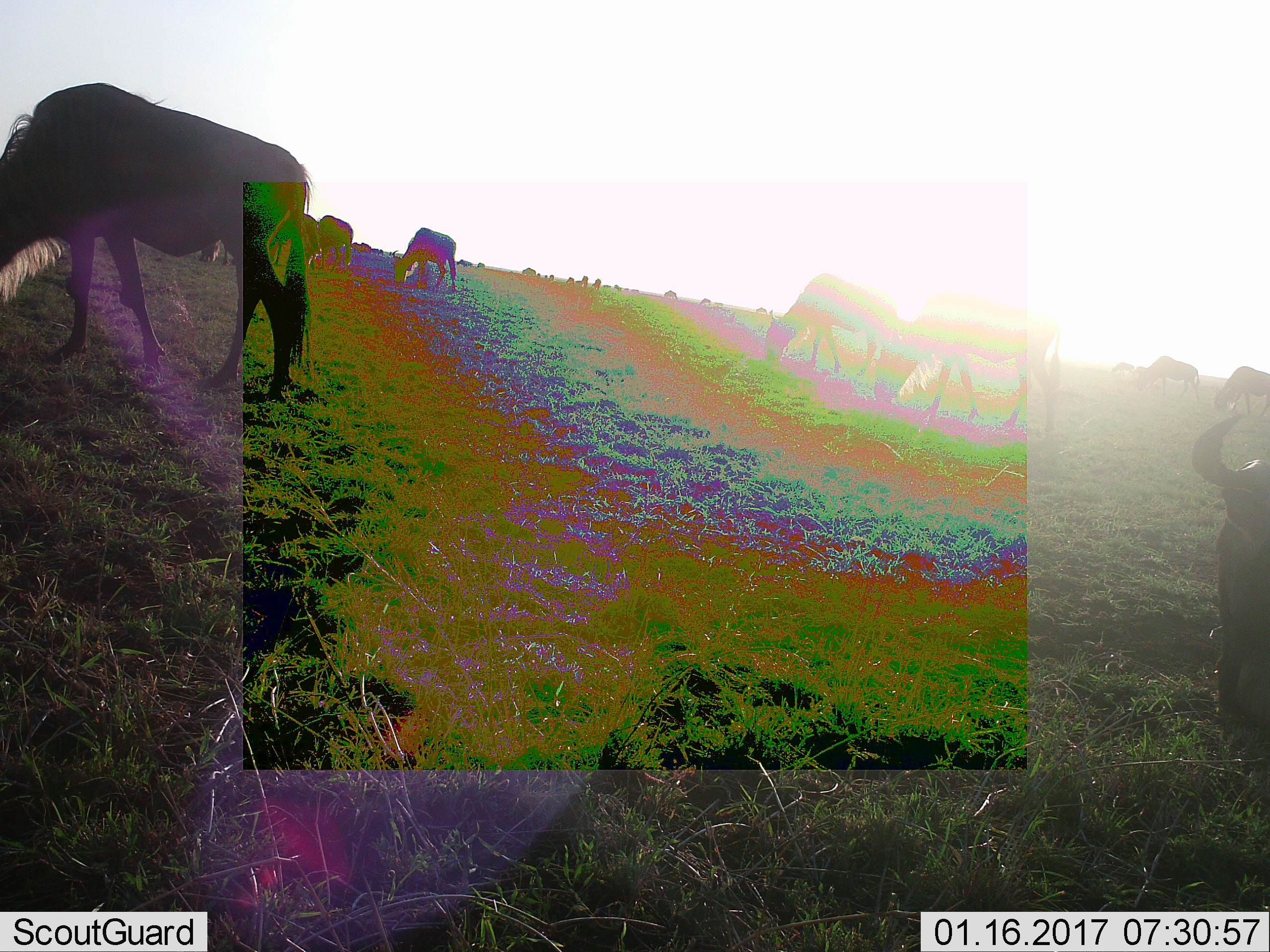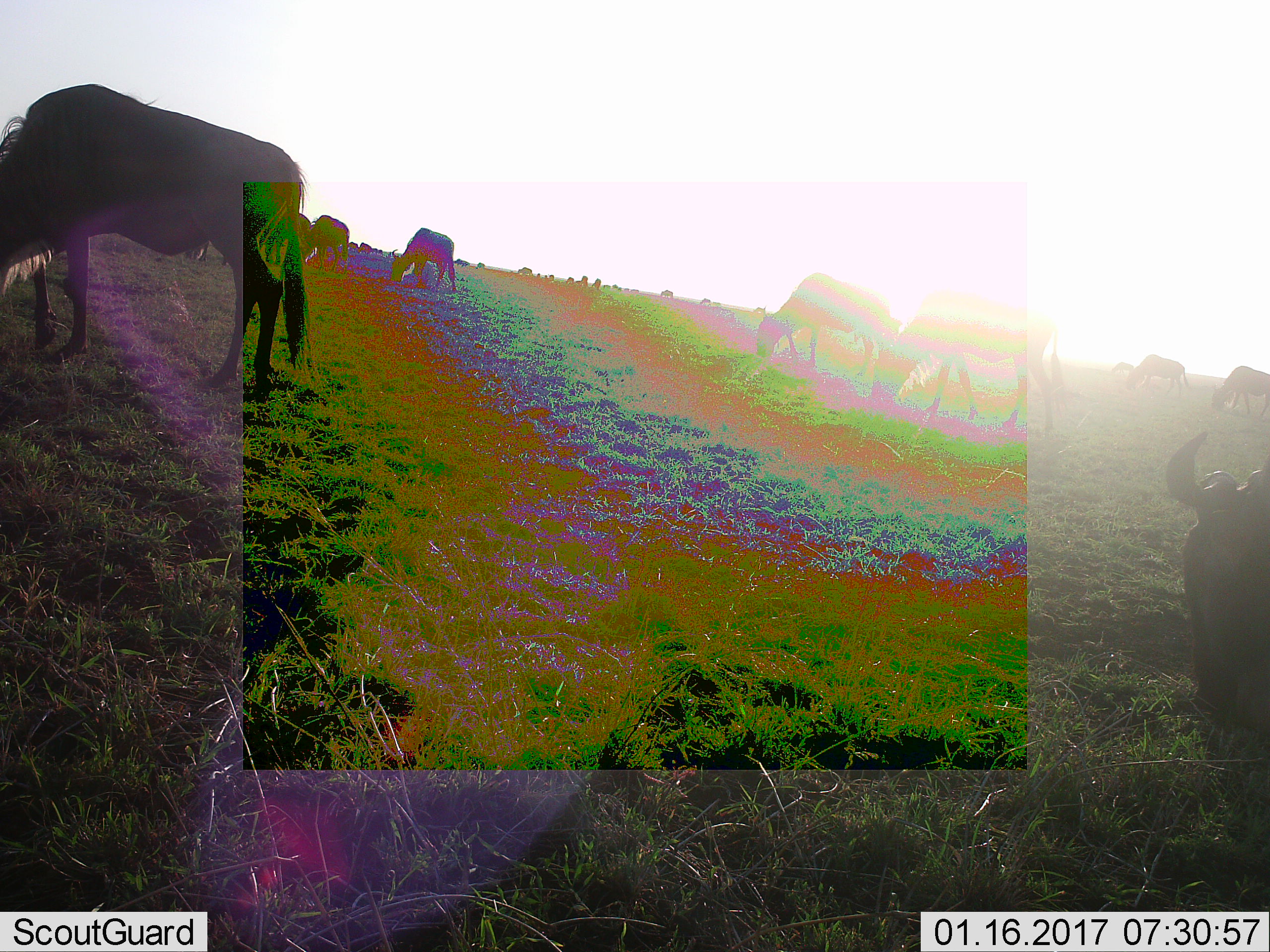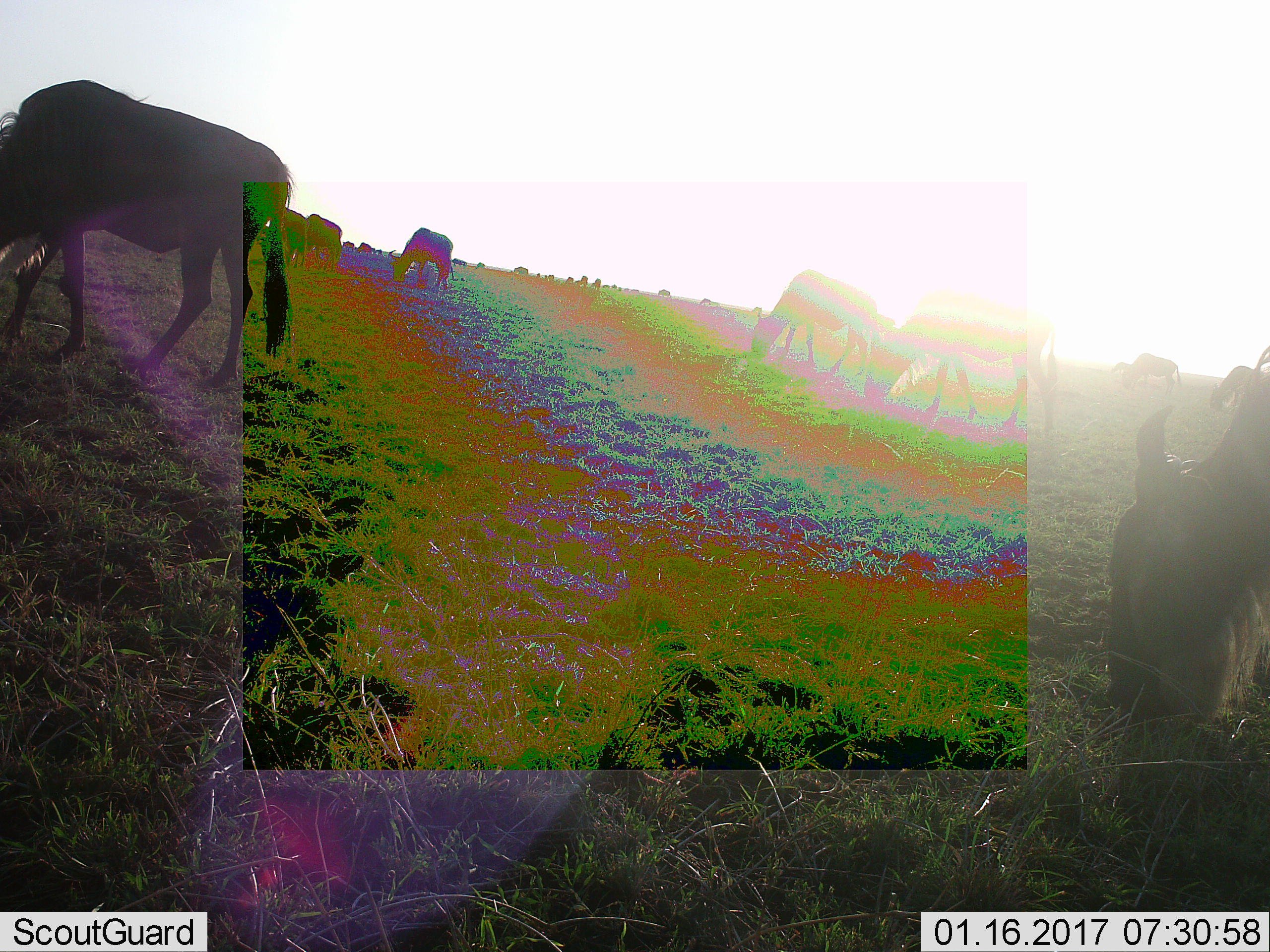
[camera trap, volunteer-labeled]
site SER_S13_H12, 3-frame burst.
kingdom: Animalia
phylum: Chordata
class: Mammalia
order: Artiodactyla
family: Bovidae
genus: Connochaetes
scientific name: Connochaetes taurinus taurinus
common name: blue wildebeest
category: wildebeestblue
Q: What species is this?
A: Wildebeestblue (blue wildebeest) (Connochaetes taurinus taurinus).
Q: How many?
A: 11-50.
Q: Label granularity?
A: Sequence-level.